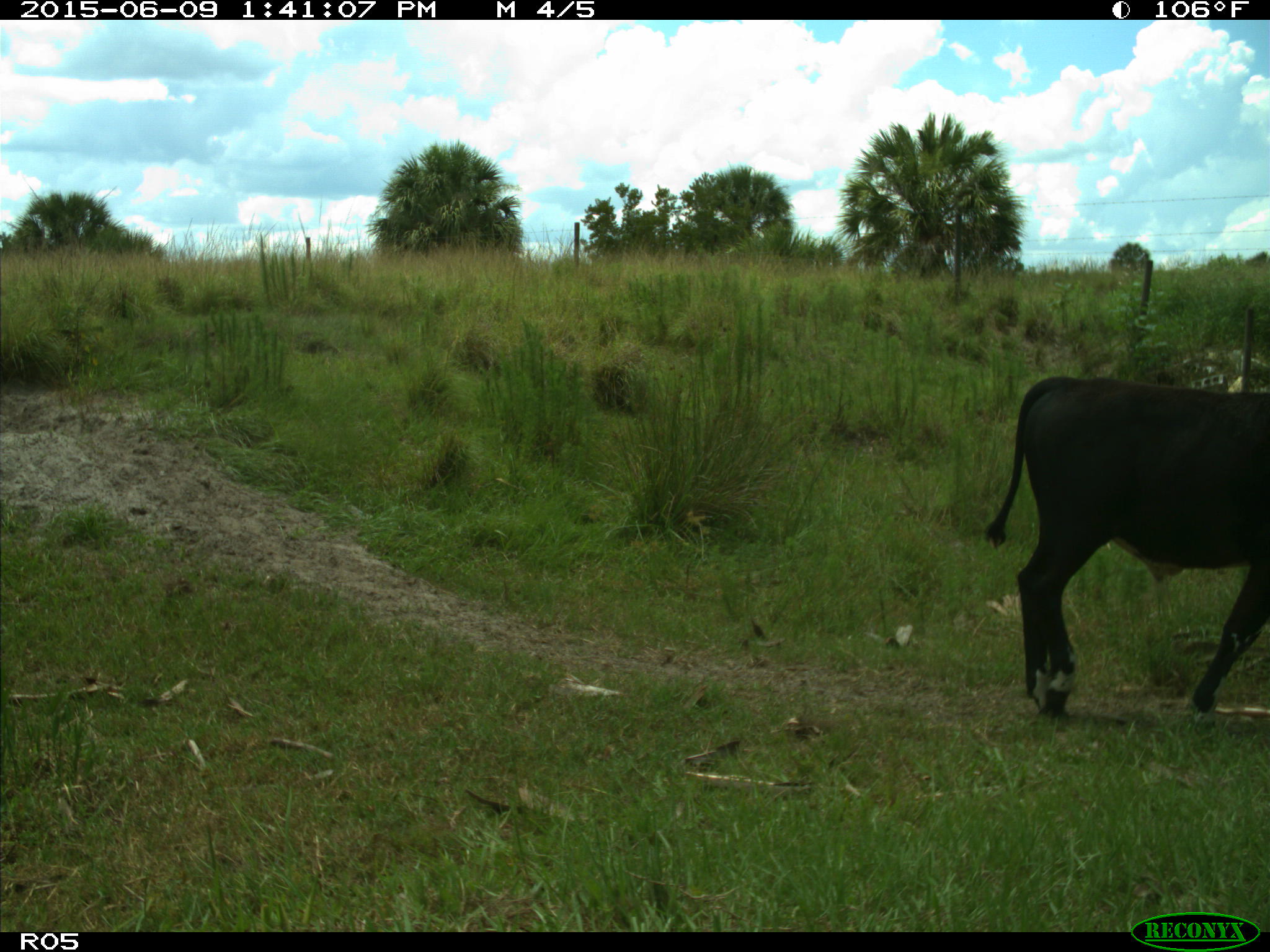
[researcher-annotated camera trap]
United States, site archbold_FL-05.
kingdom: Animalia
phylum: Chordata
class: Mammalia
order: Artiodactyla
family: Bovidae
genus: Bos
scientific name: Bos taurus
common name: domestic cow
Bos taurus (domestic cow).